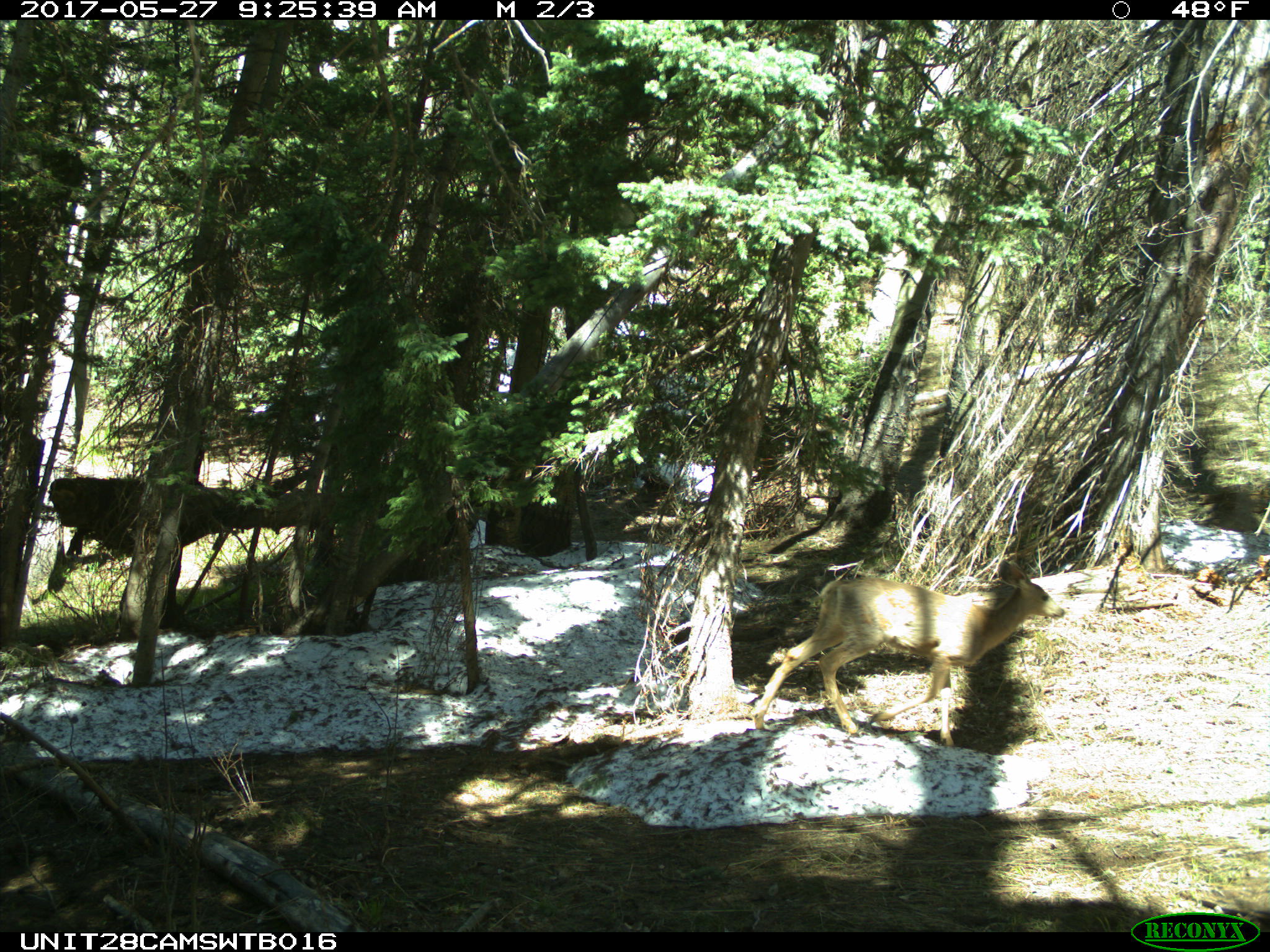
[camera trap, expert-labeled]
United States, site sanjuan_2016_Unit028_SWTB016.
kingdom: Animalia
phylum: Chordata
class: Mammalia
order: Artiodactyla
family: Cervidae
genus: Odocoileus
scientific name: Odocoileus hemionus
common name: mule deer